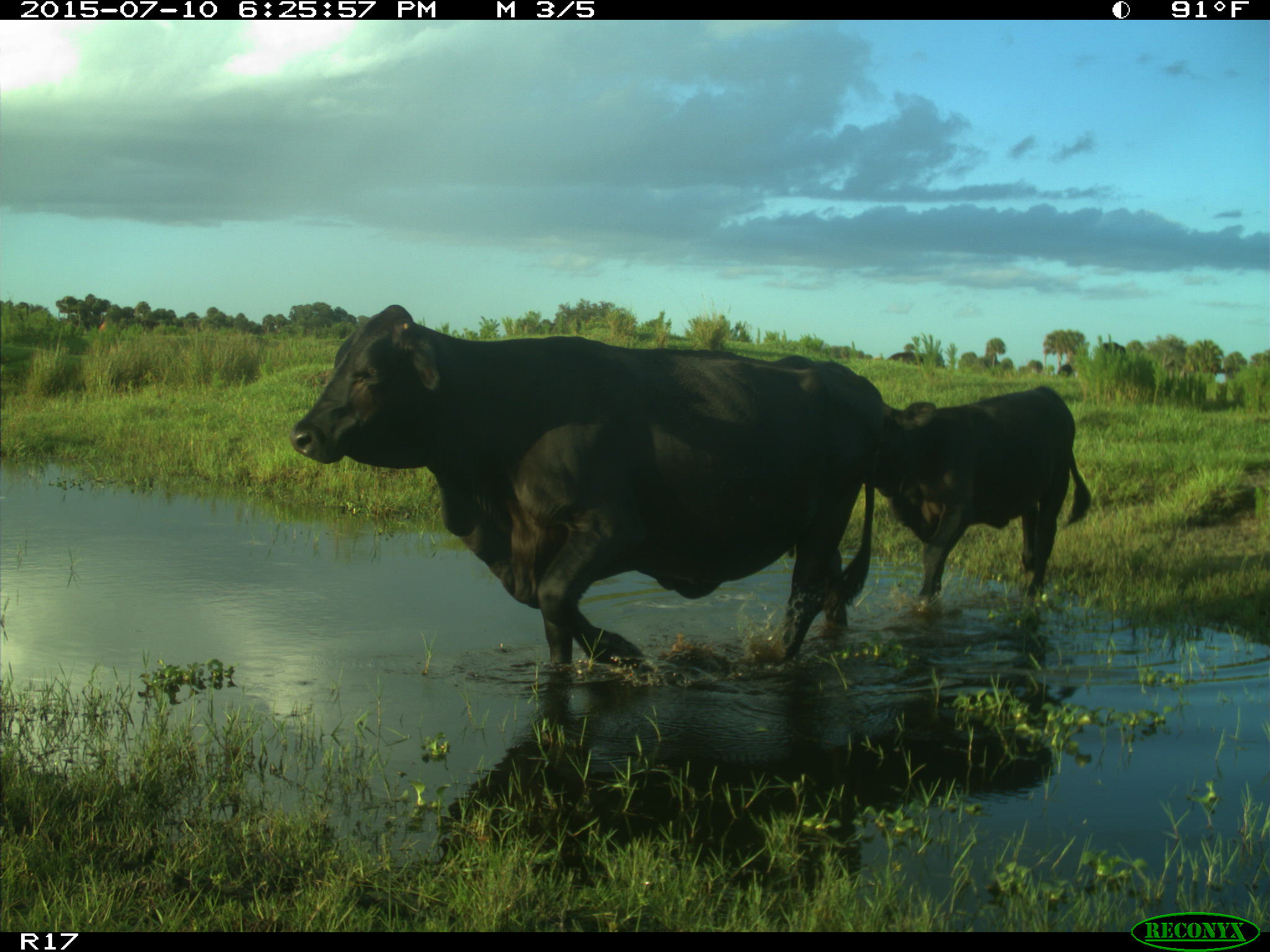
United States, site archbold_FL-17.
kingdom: Animalia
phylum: Chordata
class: Mammalia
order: Artiodactyla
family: Bovidae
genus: Bos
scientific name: Bos taurus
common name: domestic cow